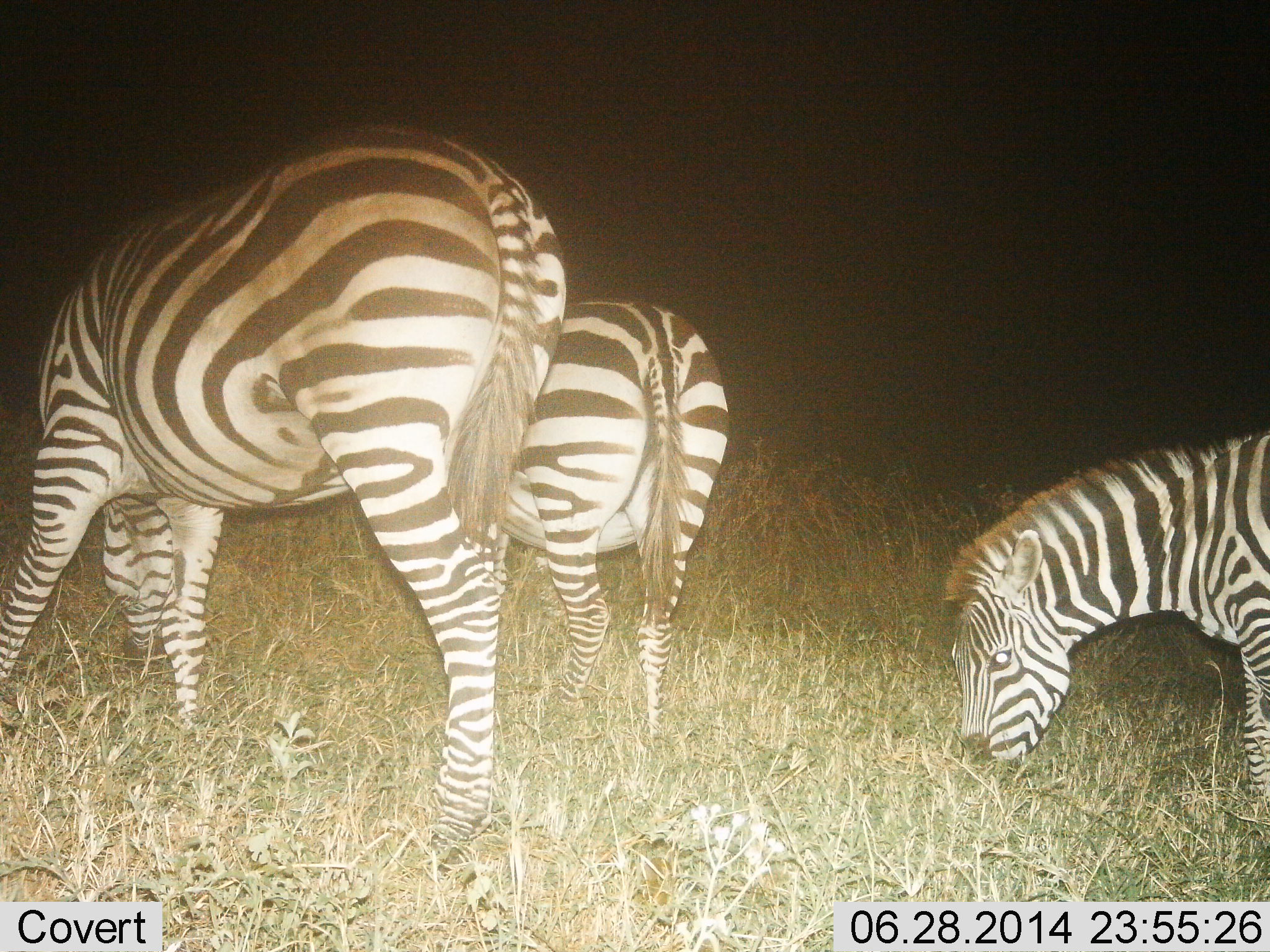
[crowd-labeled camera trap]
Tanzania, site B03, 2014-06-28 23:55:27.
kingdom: Animalia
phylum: Chordata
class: Mammalia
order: Perissodactyla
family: Equidae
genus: Equus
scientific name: Equus quagga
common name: plains zebra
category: zebra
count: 3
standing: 20%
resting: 0%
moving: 0%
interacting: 0%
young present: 20%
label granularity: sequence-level